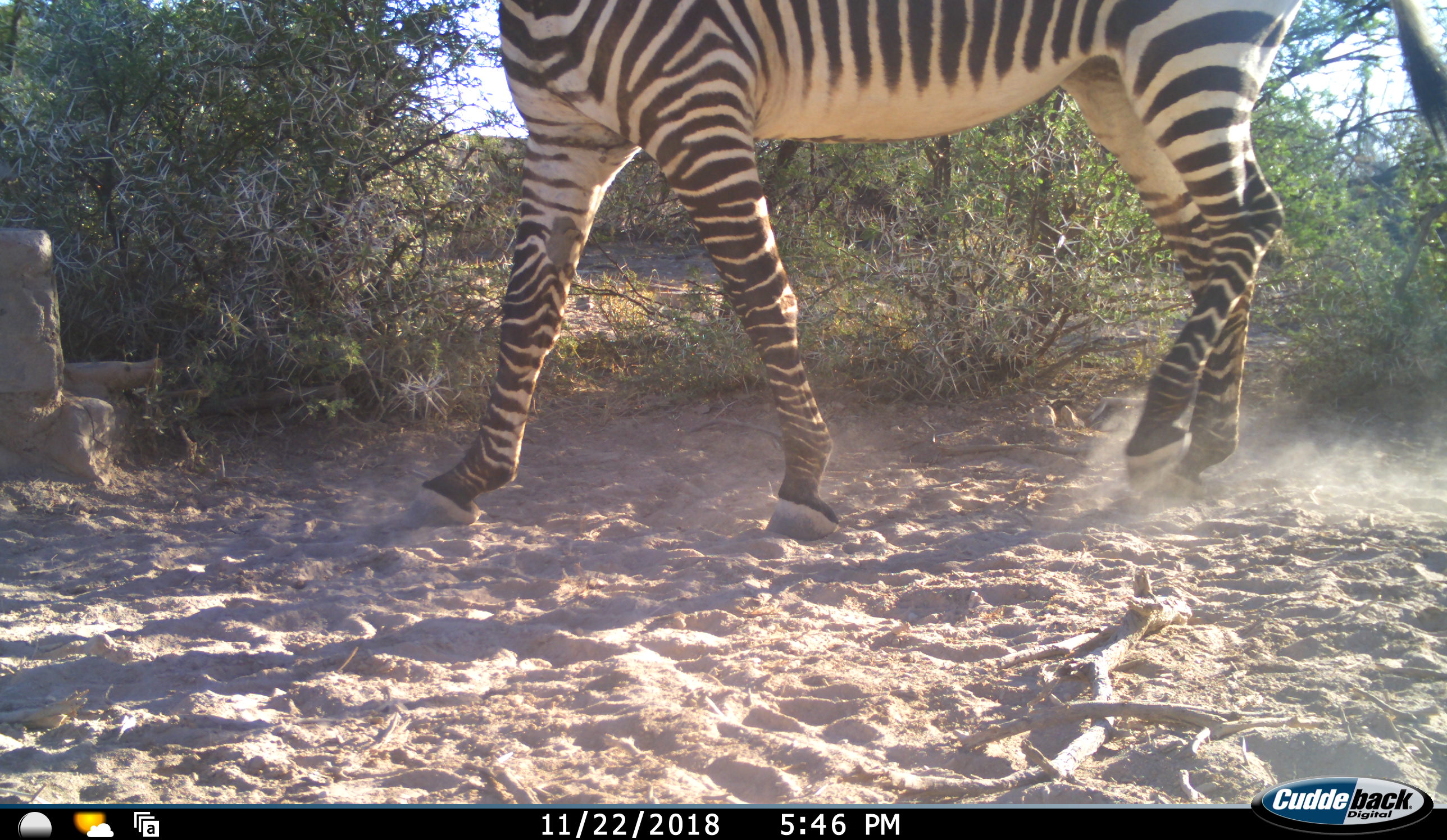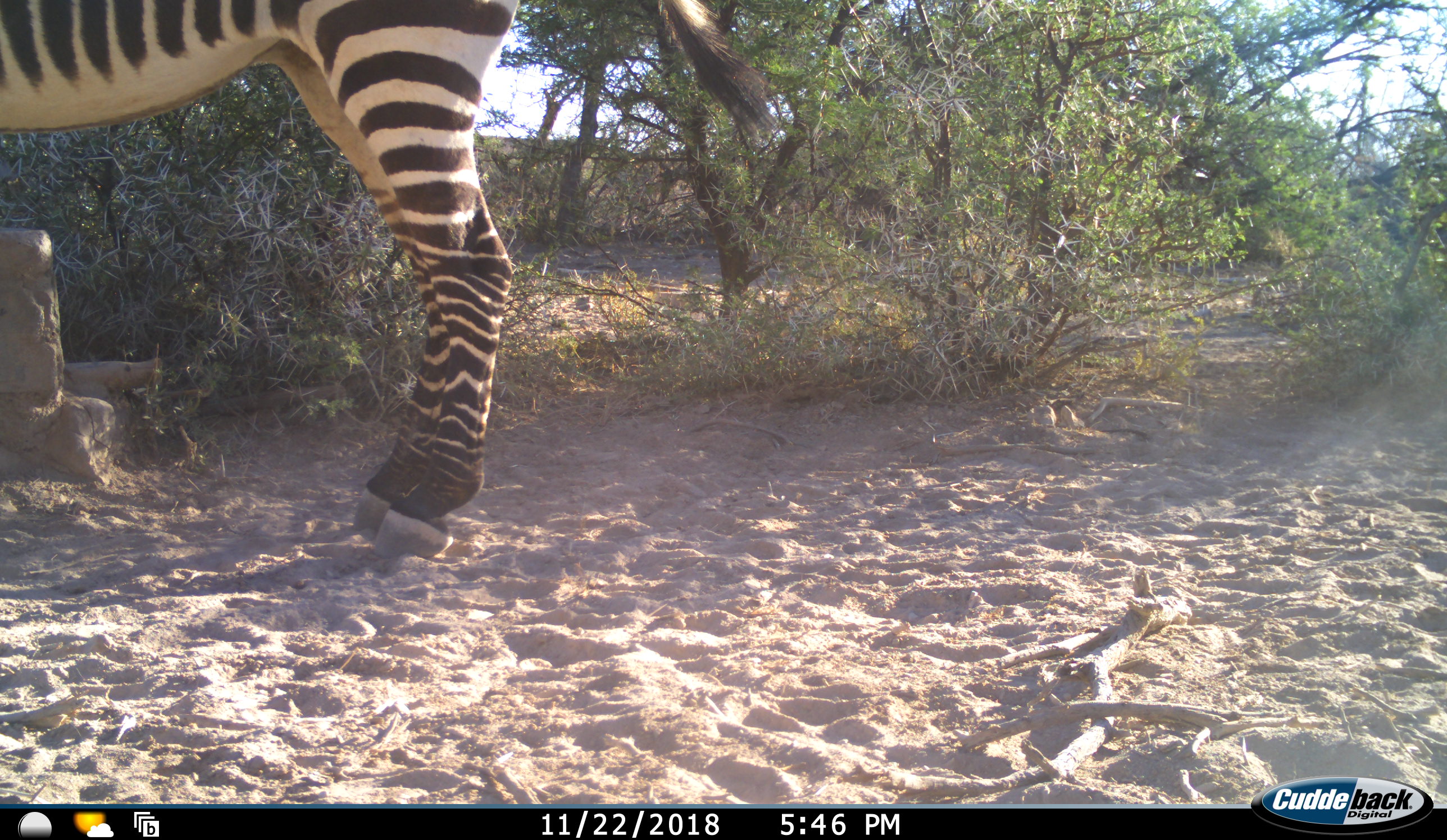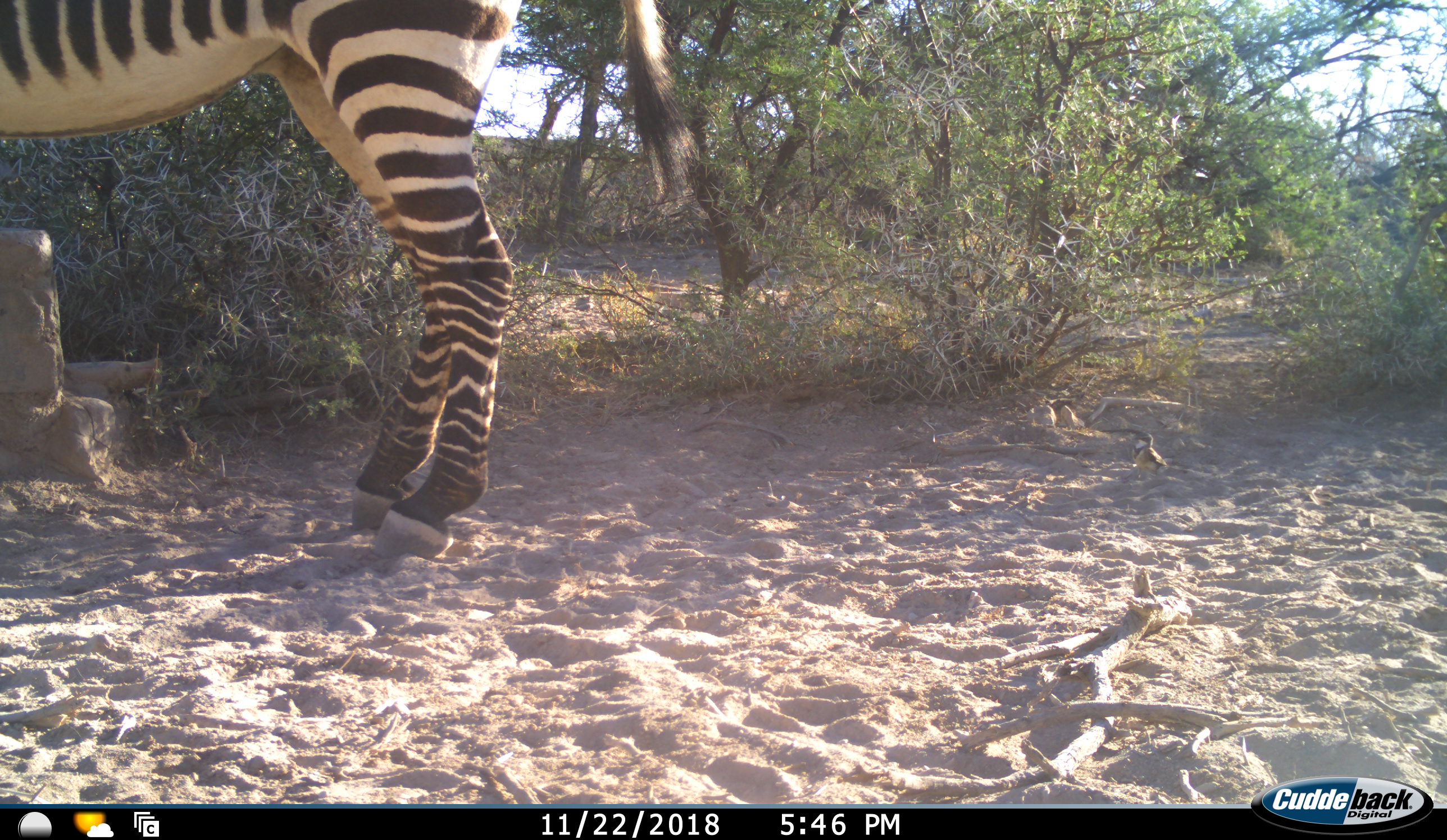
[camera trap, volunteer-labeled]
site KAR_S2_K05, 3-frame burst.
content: unidentified animal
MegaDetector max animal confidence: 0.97